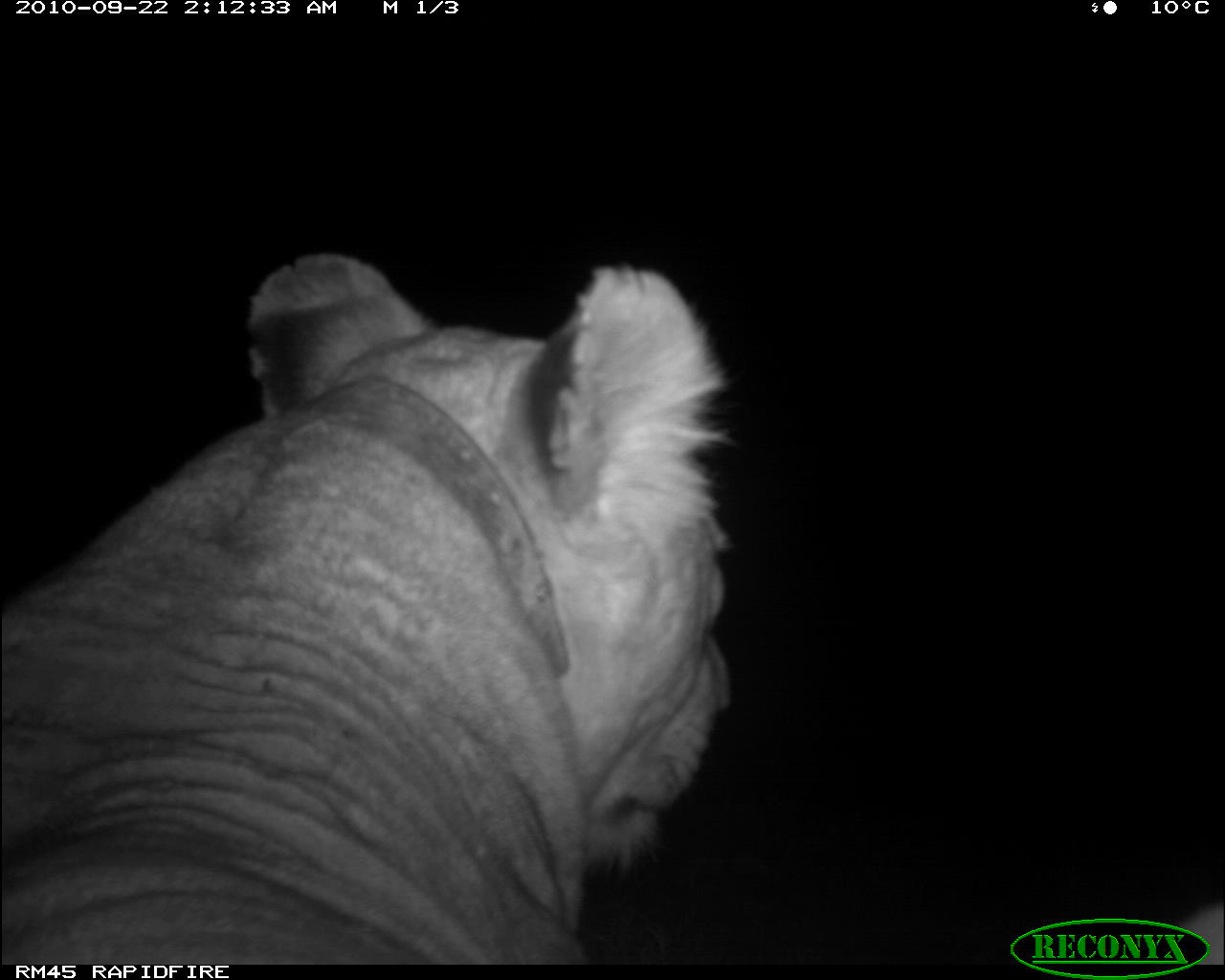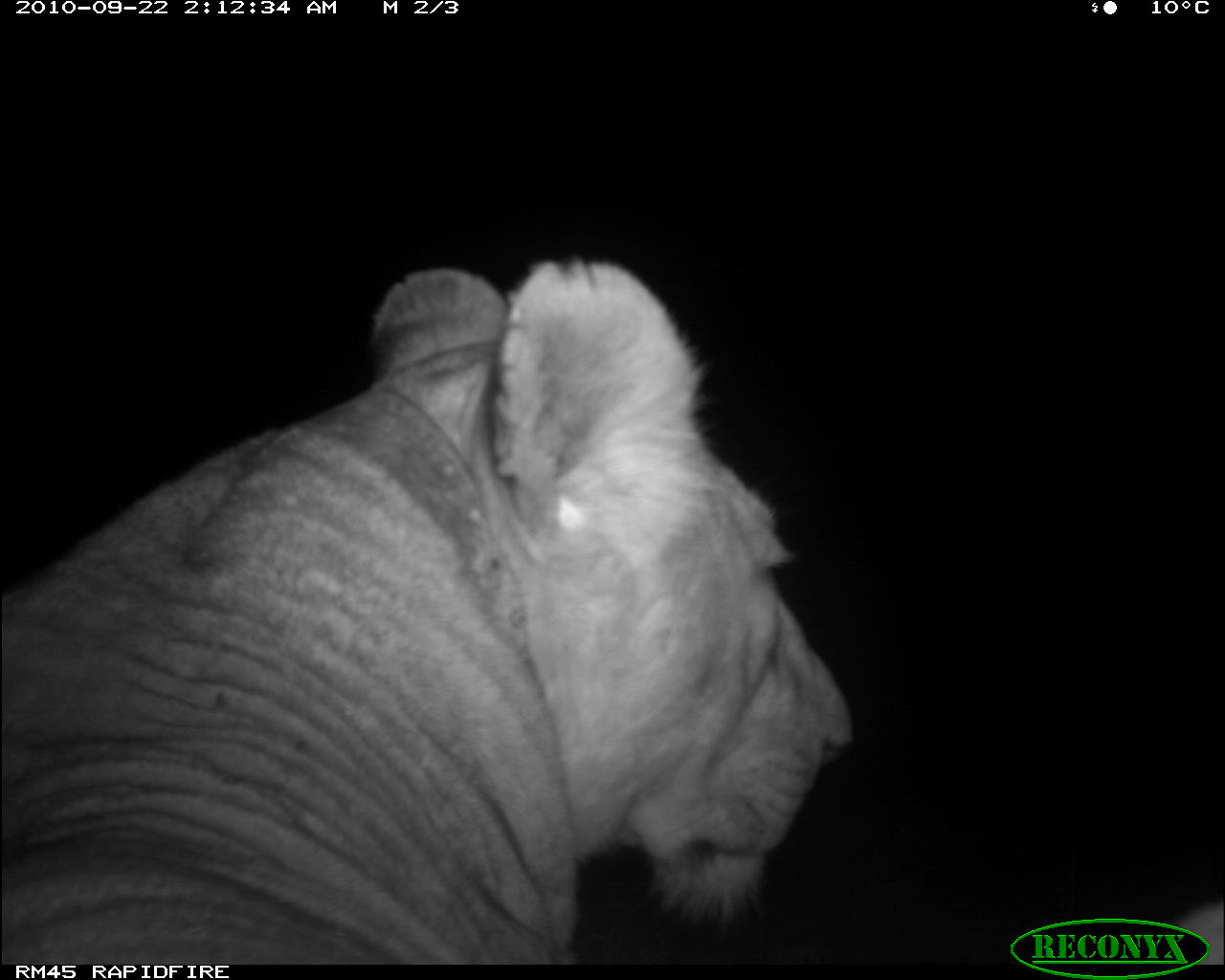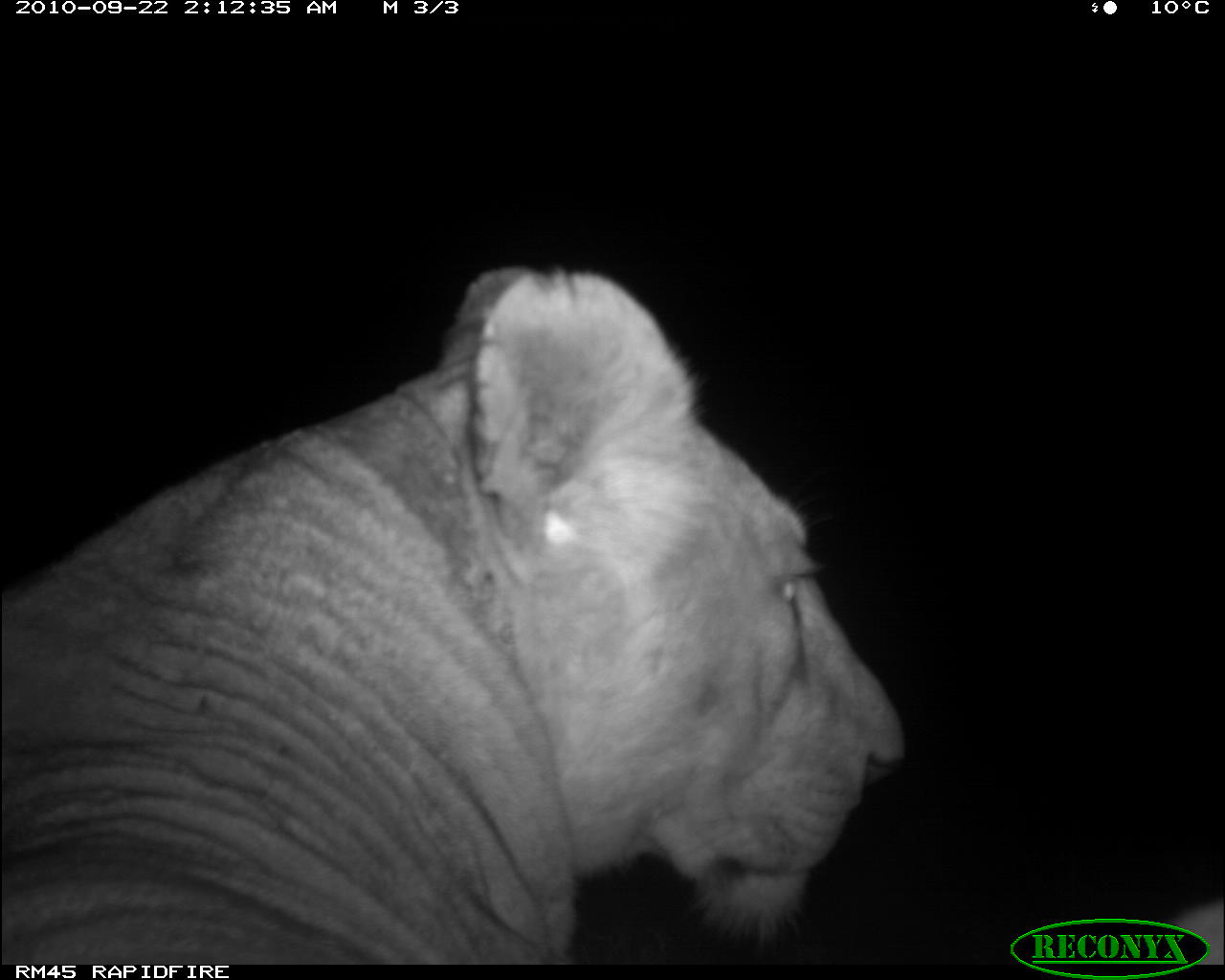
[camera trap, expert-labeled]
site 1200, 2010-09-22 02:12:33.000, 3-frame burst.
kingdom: Animalia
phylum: Chordata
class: Mammalia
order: Carnivora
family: Felidae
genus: Panthera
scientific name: Panthera leo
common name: lion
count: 1